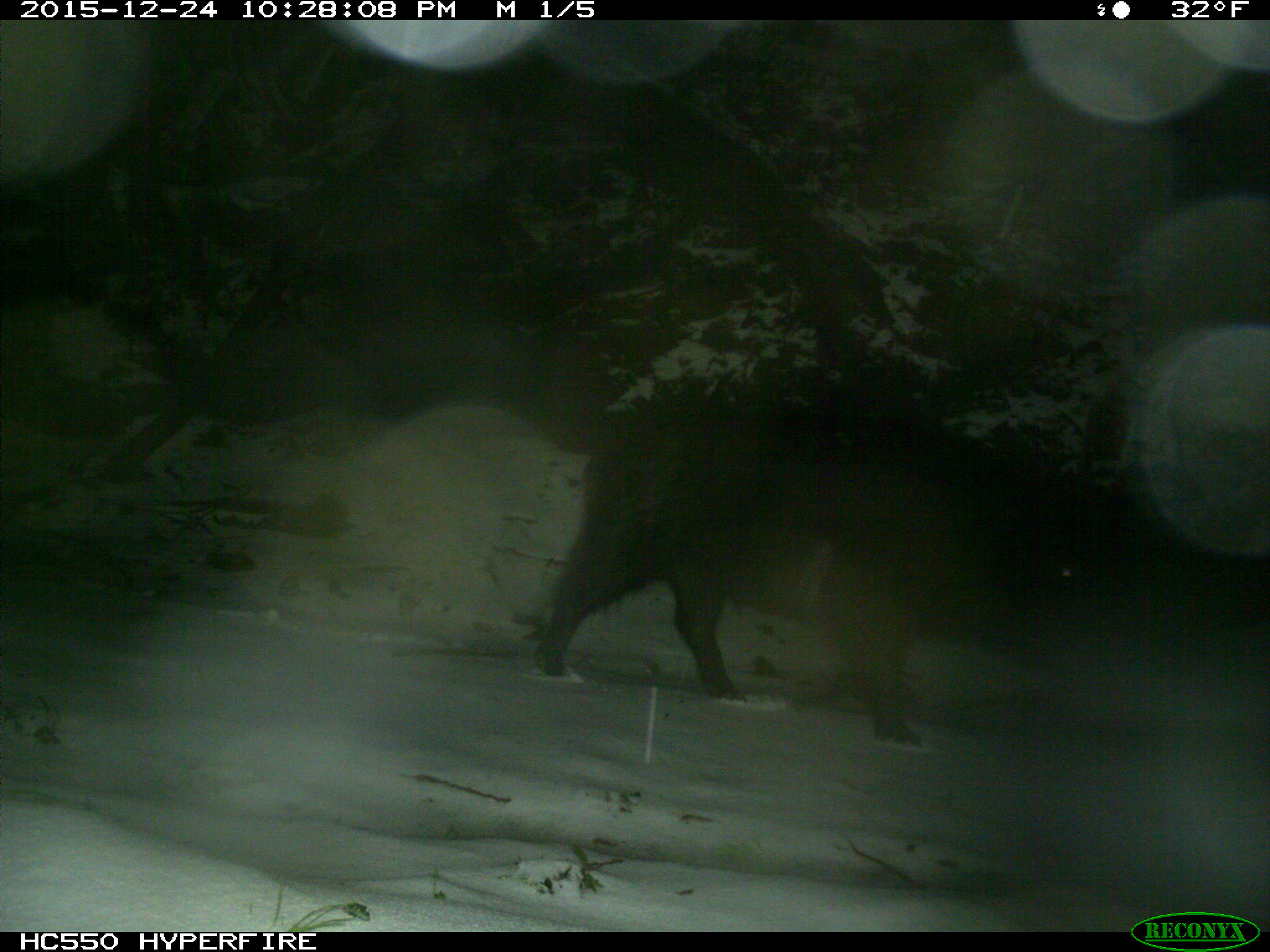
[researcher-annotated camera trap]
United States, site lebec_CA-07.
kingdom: Animalia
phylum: Chordata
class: Mammalia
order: Artiodactyla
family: Suidae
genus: Sus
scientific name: Sus scrofa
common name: wild boar